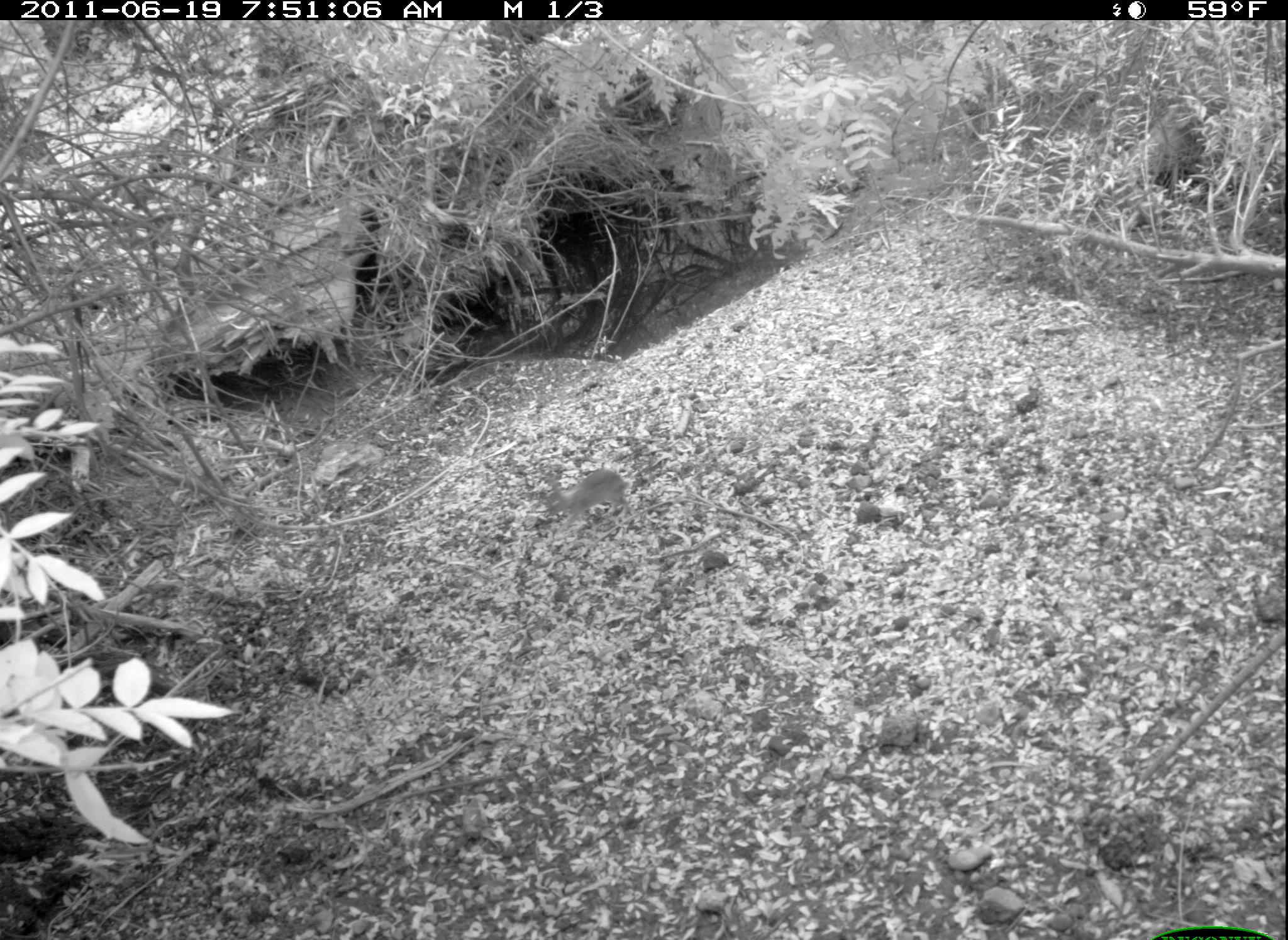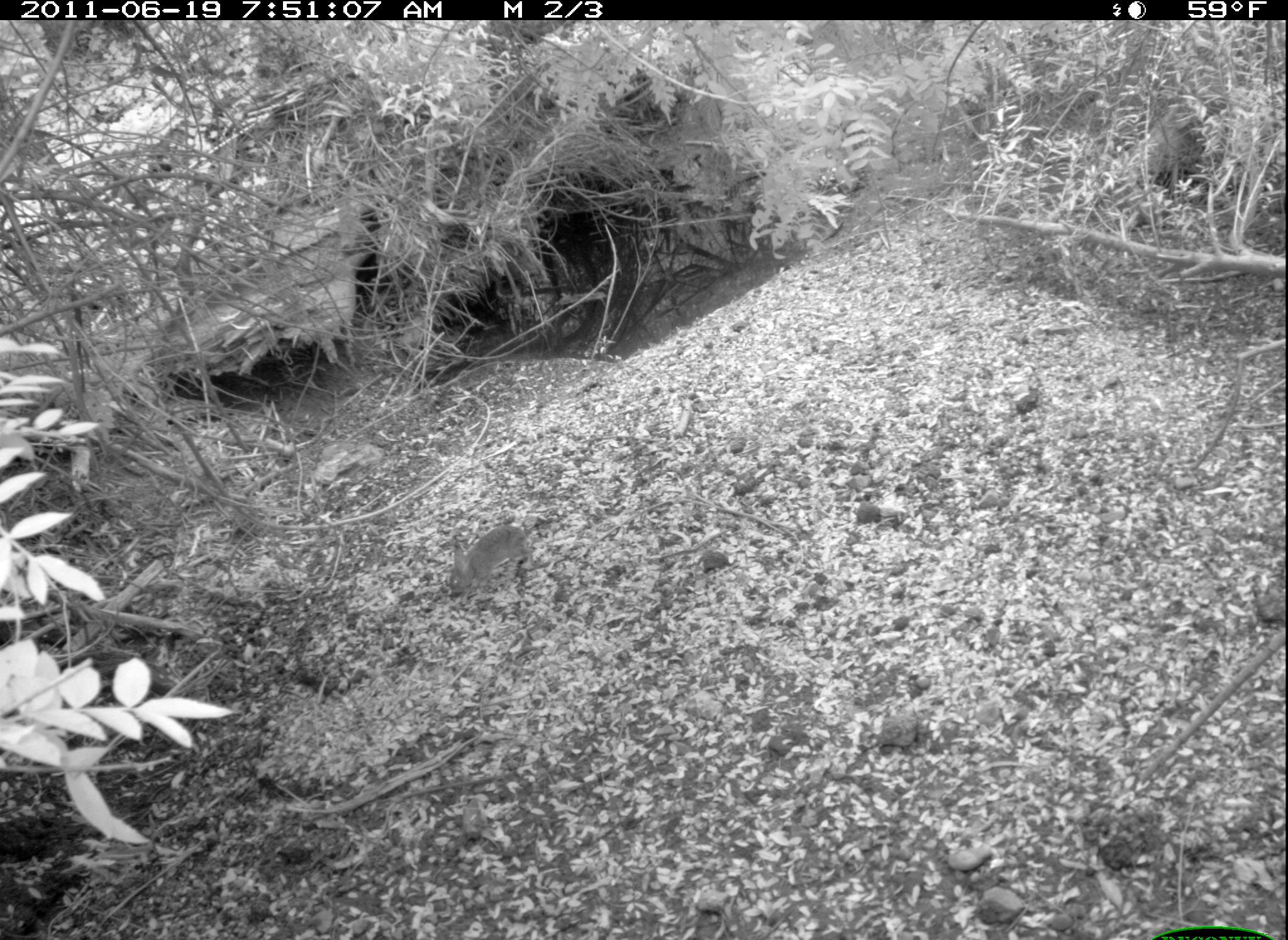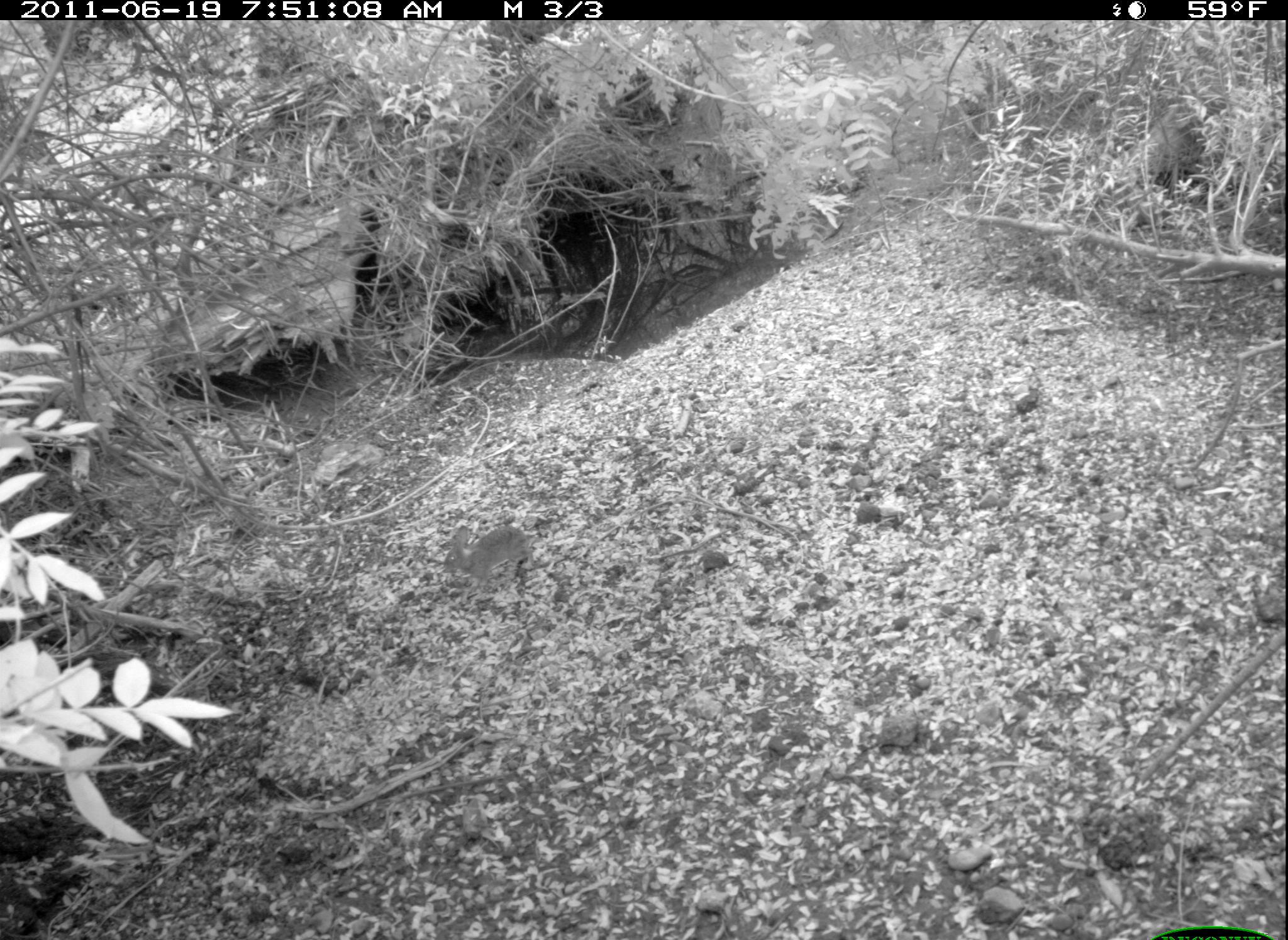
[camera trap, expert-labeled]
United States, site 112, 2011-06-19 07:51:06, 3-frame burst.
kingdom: Animalia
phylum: Chordata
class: Mammalia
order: Lagomorpha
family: Leporidae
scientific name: Leporidae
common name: rabbits and hares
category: rabbit